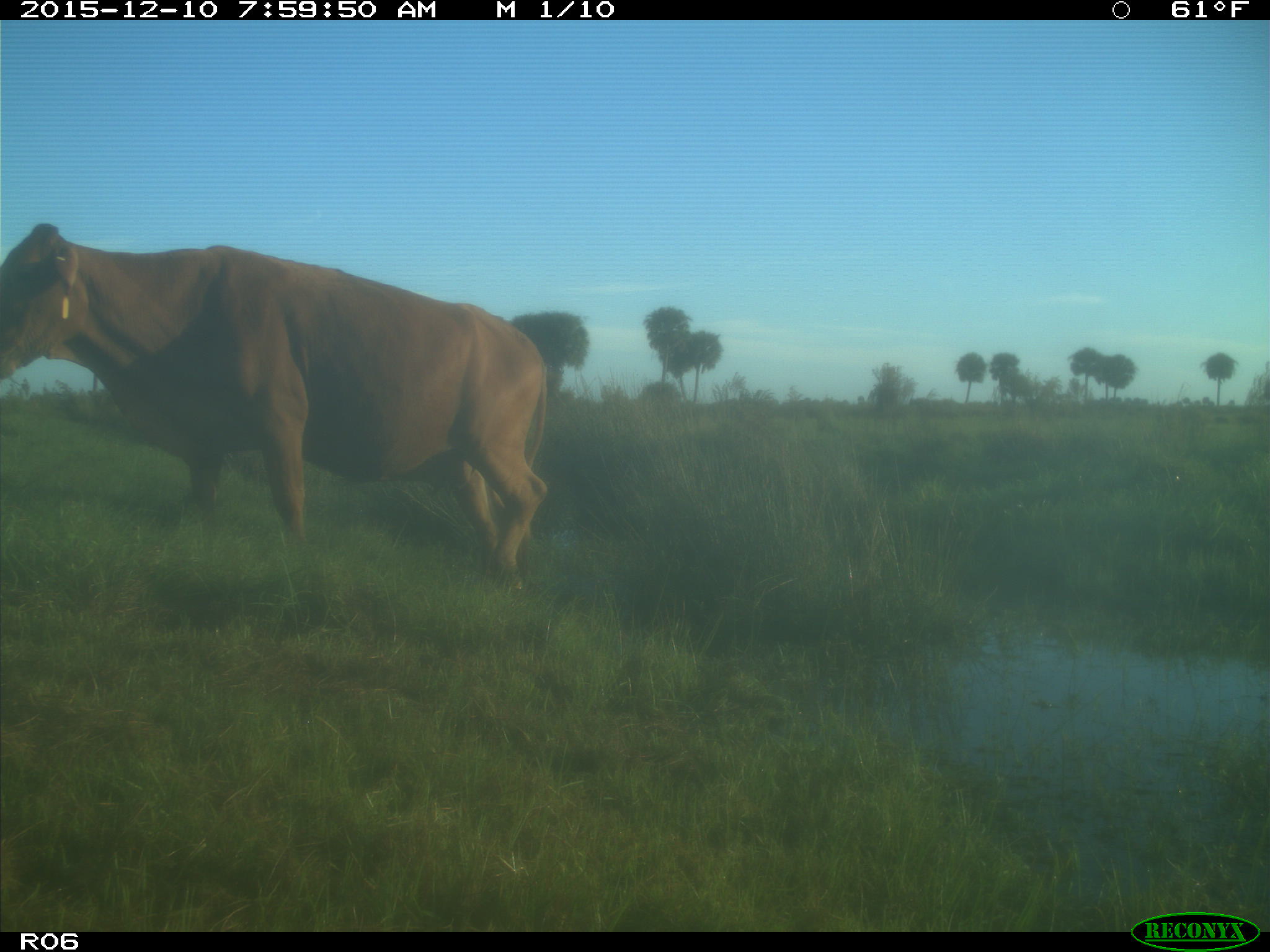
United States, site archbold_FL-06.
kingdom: Animalia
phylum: Chordata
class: Mammalia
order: Artiodactyla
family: Bovidae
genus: Bos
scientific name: Bos taurus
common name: domestic cow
Bos taurus (domestic cow).